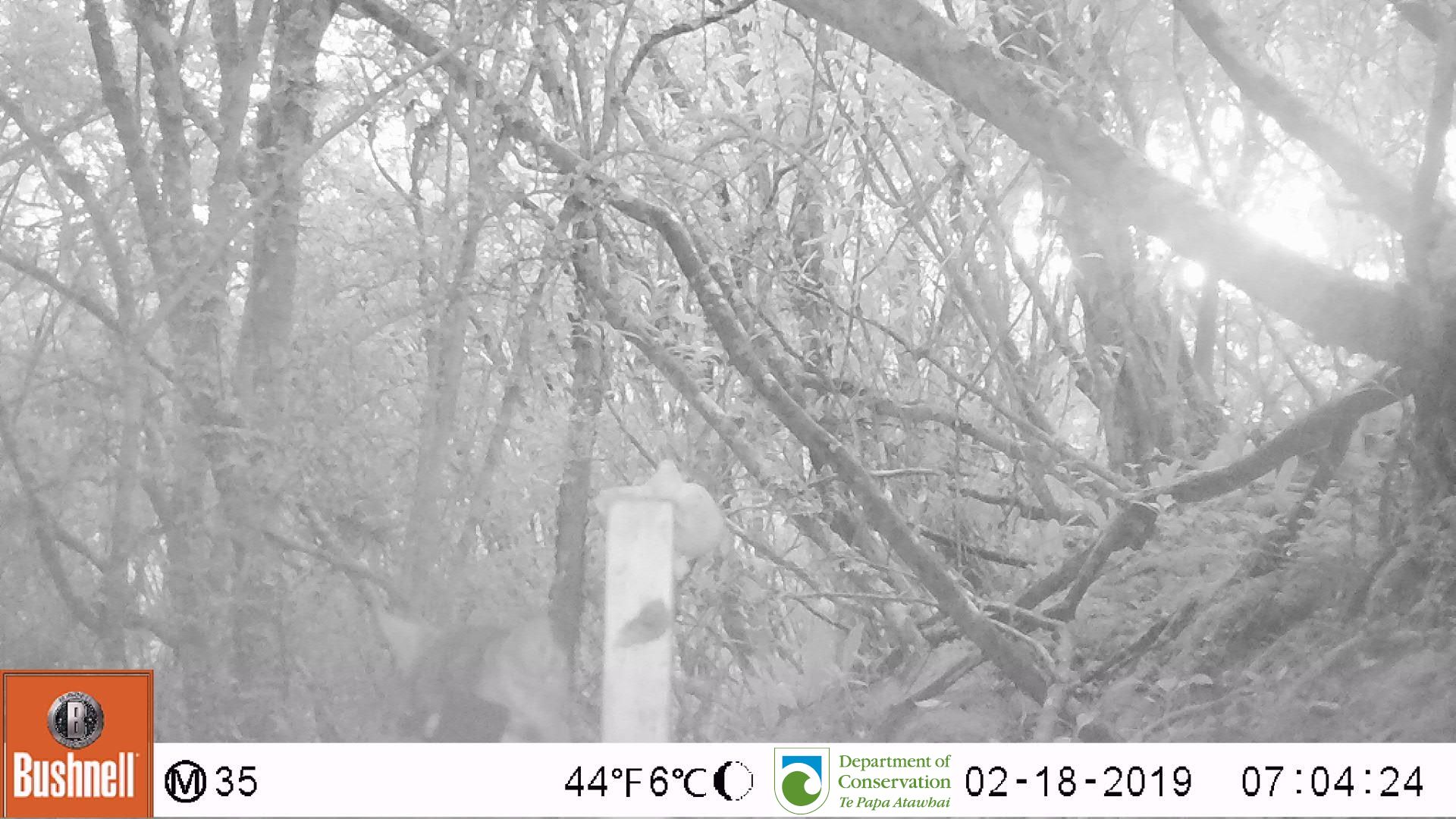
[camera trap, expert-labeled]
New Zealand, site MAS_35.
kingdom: Animalia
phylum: Chordata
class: Mammalia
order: Carnivora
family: Felidae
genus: Felis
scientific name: Felis catus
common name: domestic cat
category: cat